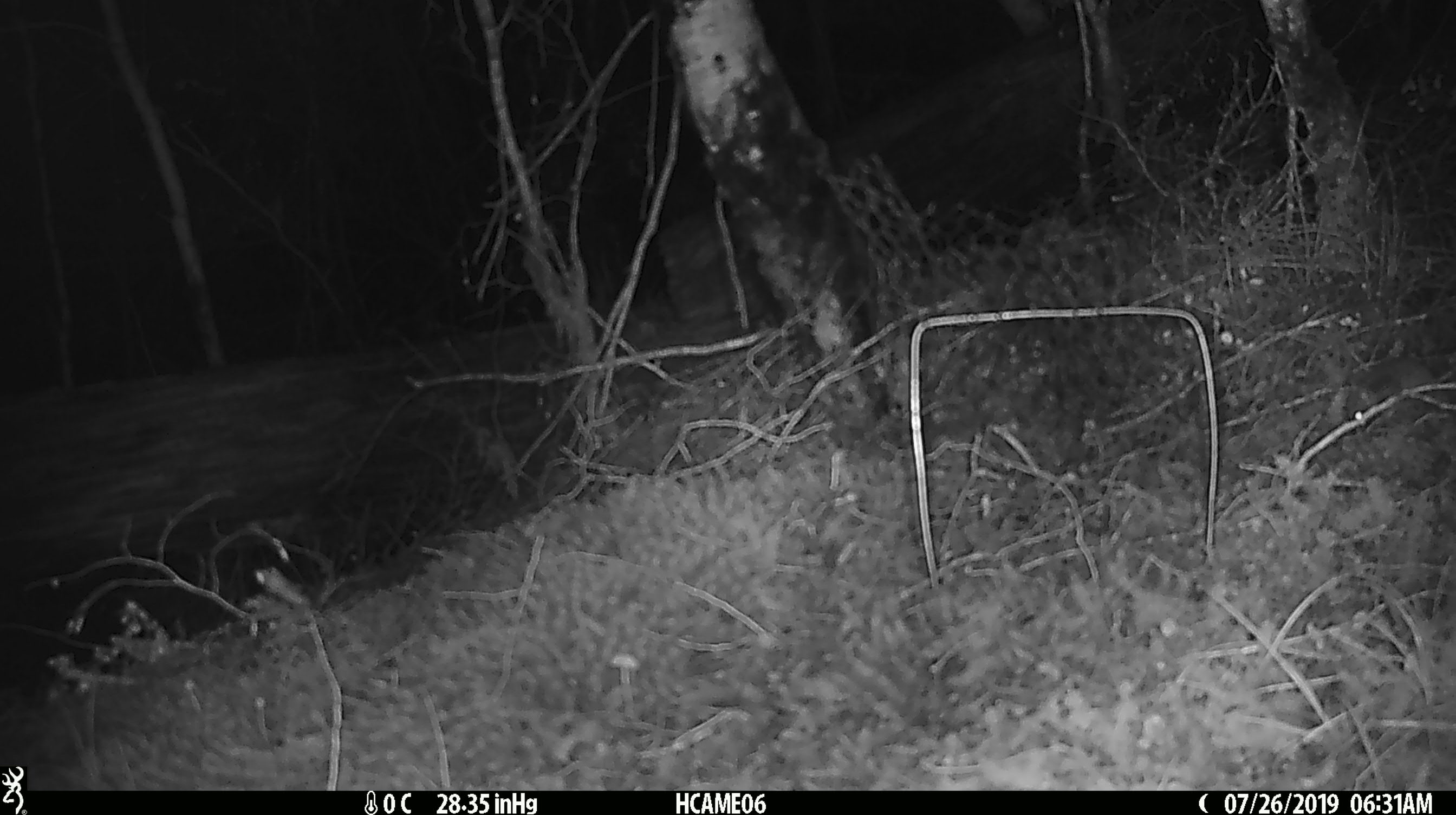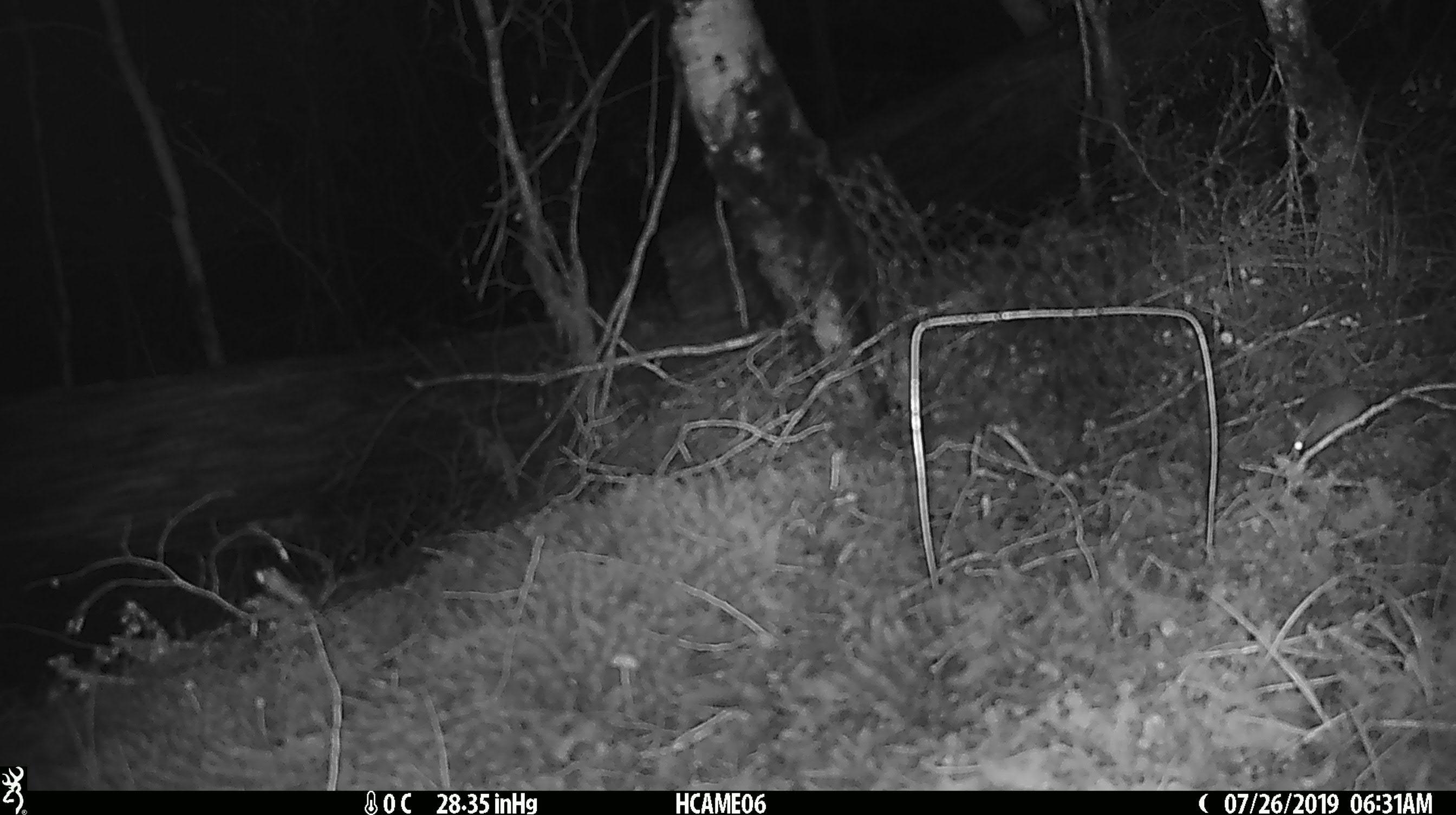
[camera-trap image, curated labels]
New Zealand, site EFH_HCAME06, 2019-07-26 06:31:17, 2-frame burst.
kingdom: Animalia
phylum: Chordata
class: Mammalia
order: Rodentia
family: Muridae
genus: Mus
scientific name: Mus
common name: mouse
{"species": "mouse (Mus)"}